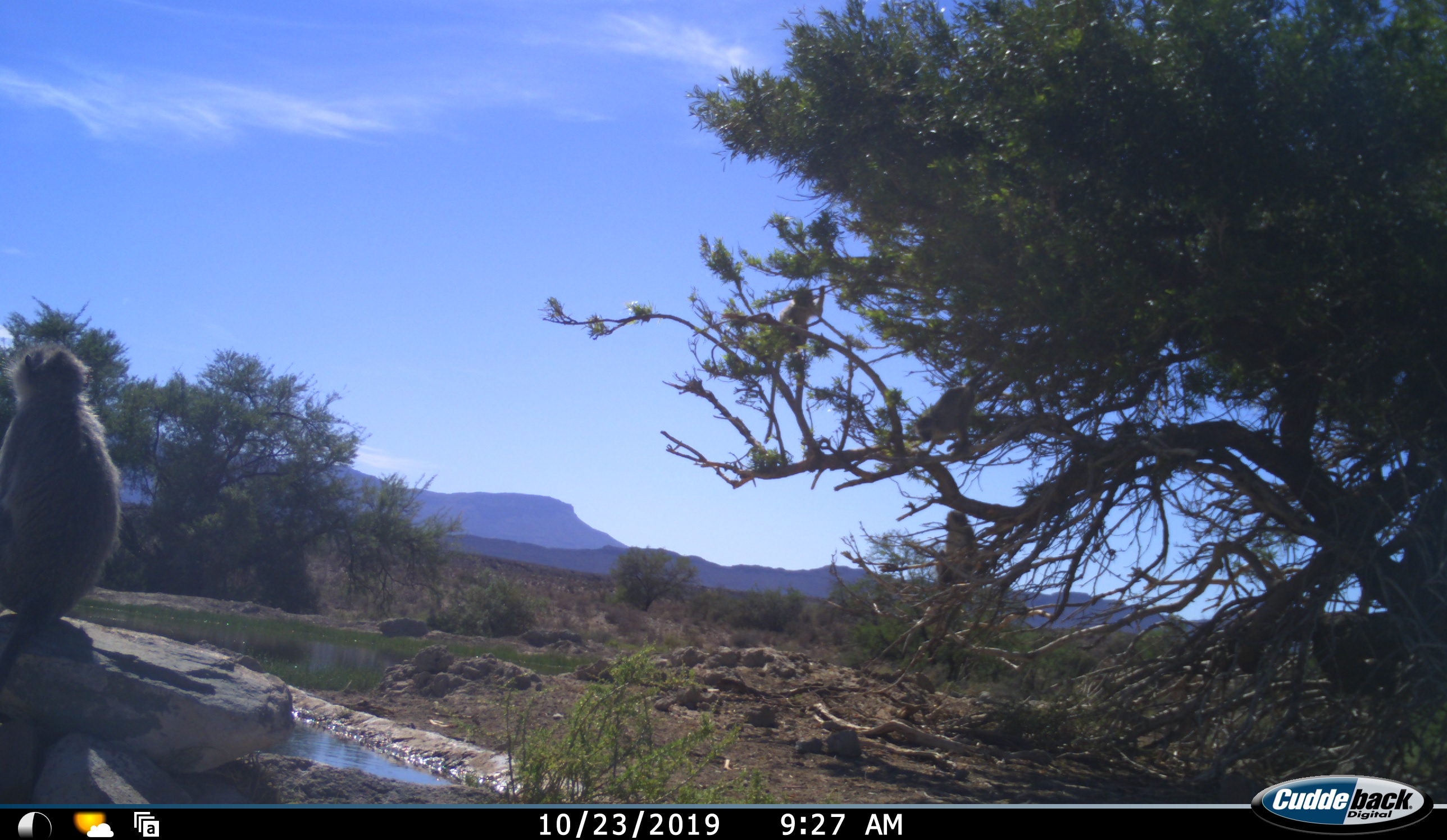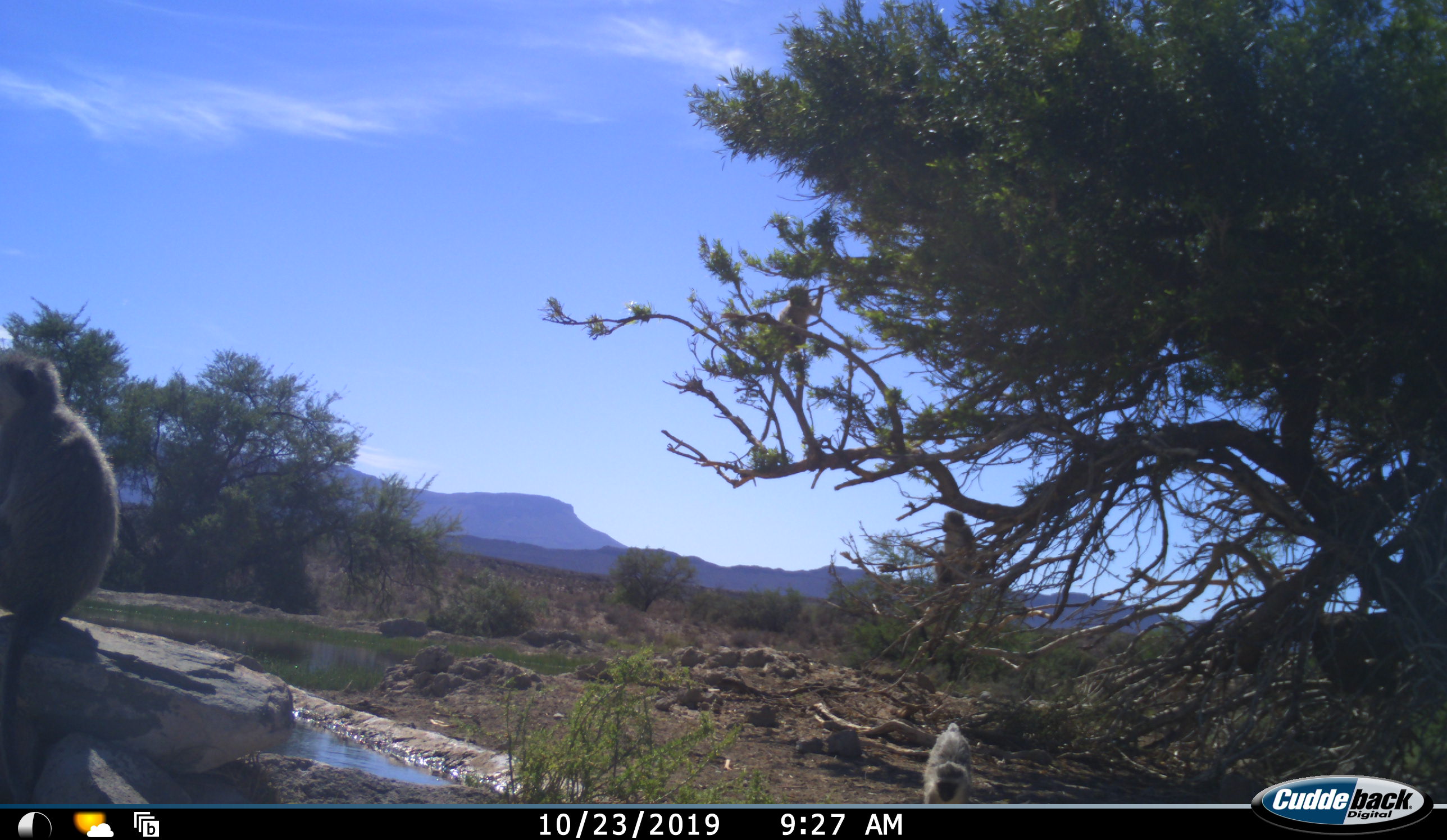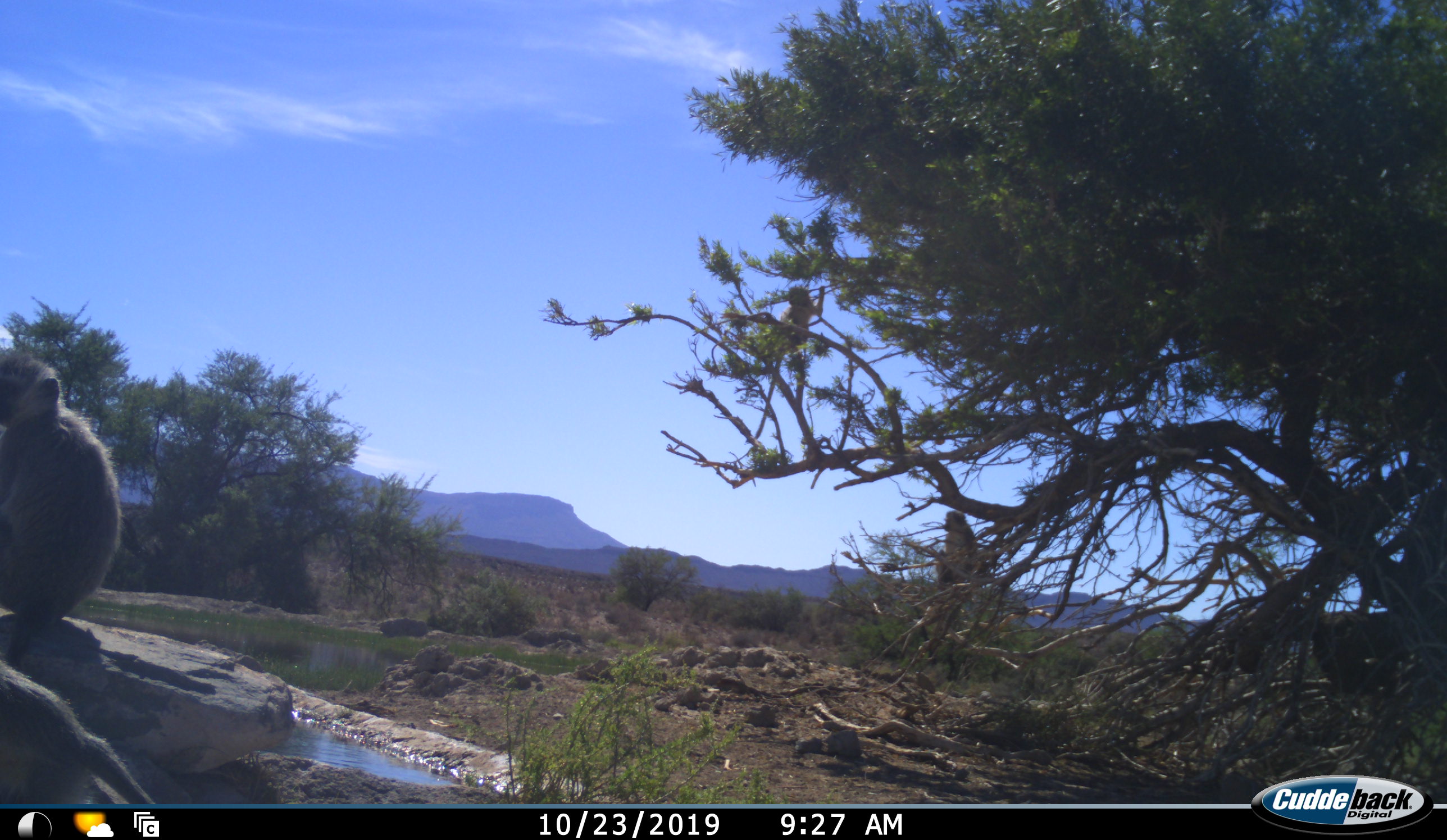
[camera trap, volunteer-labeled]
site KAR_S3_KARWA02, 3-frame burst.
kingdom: Animalia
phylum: Chordata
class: Mammalia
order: Primates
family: Cercopithecidae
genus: Chlorocebus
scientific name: Chlorocebus pygerythrus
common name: vervet monkey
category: monkeyvervet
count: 4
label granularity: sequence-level